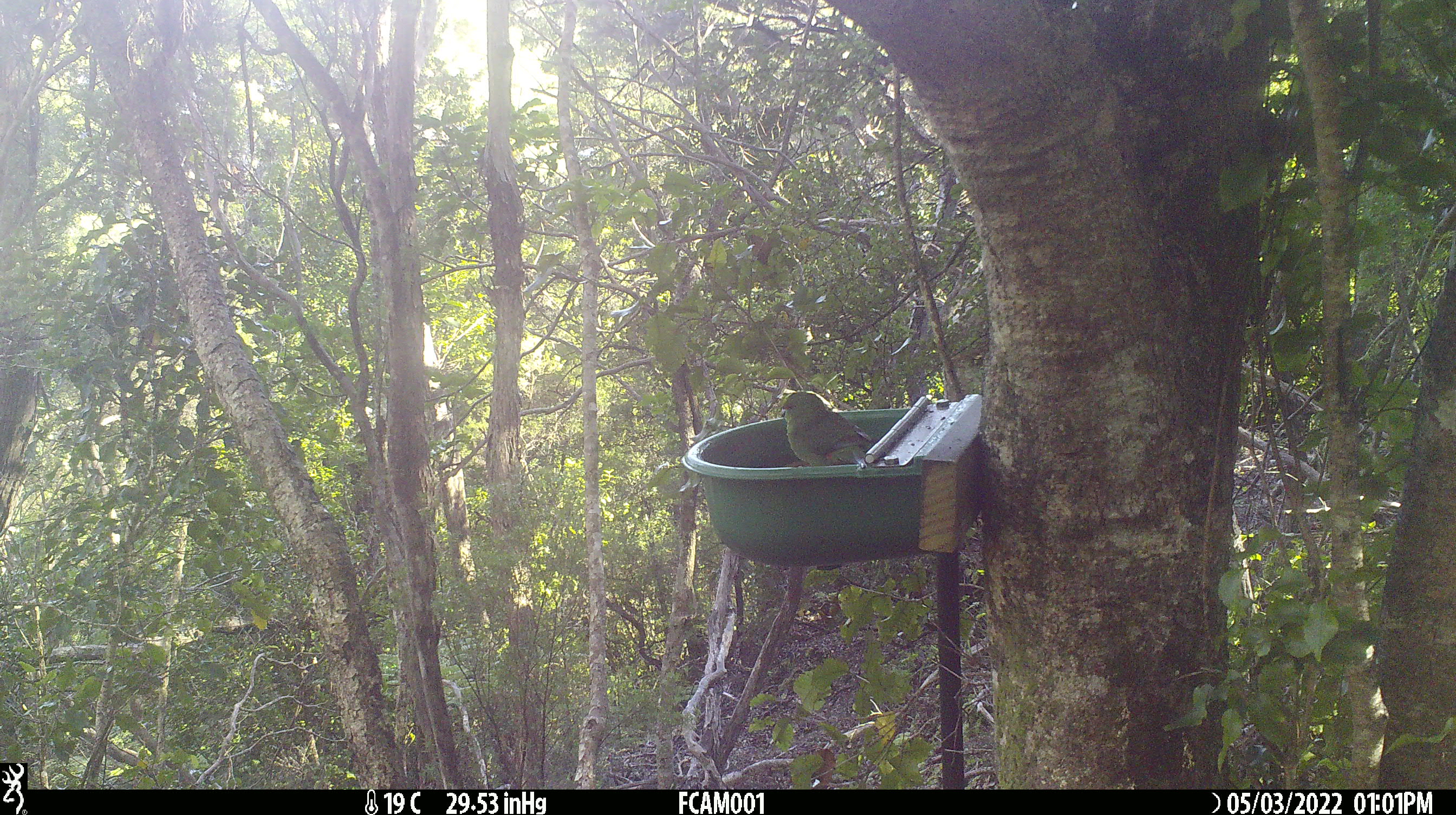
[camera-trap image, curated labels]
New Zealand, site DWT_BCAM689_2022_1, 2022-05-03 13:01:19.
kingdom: Animalia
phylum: Chordata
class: Aves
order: Psittaciformes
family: Psittaculidae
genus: Cyanoramphus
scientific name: Cyanoramphus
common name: parakeet